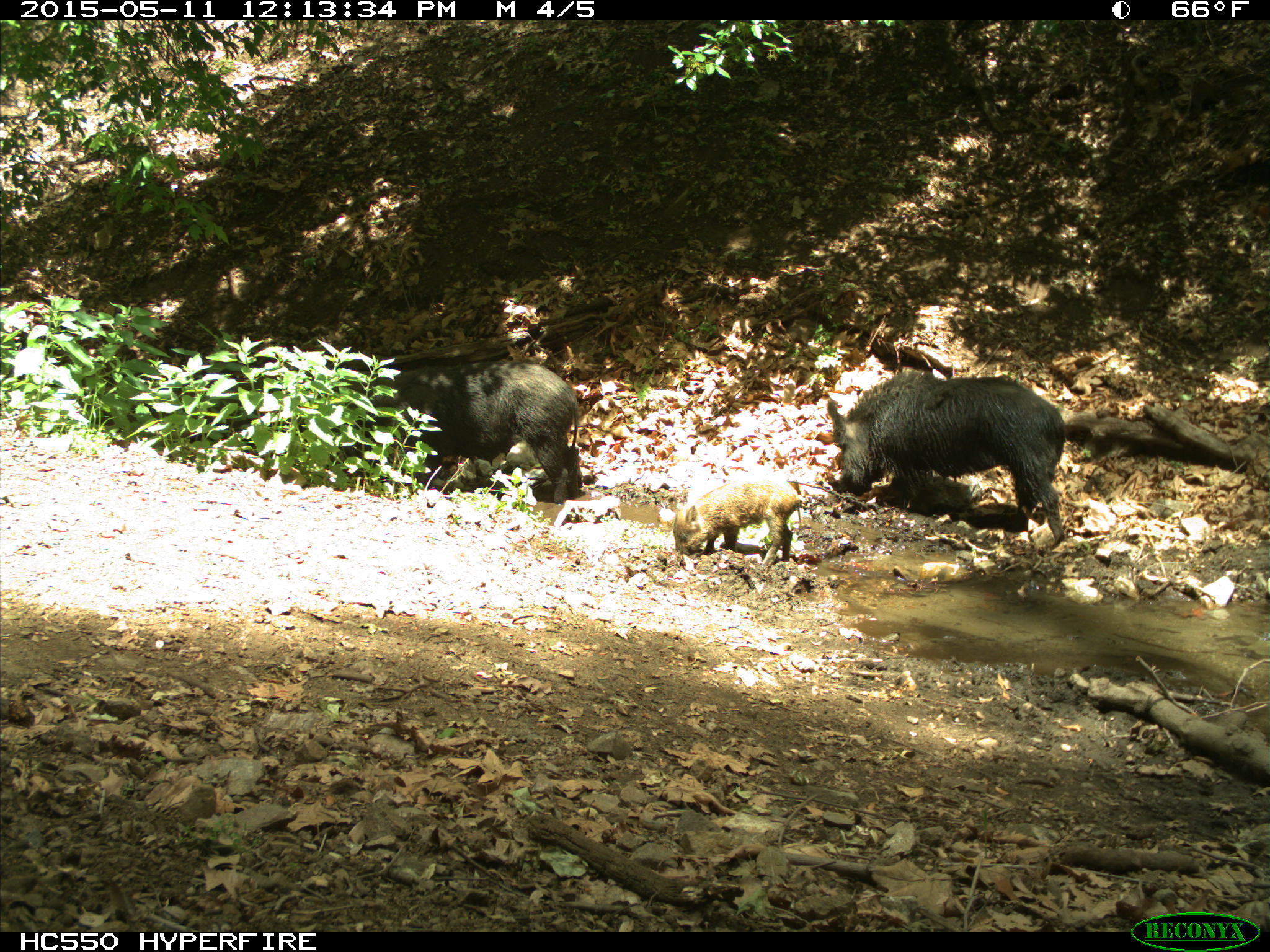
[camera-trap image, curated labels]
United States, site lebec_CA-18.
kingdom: Animalia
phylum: Chordata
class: Mammalia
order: Artiodactyla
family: Suidae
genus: Sus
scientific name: Sus scrofa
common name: wild boar